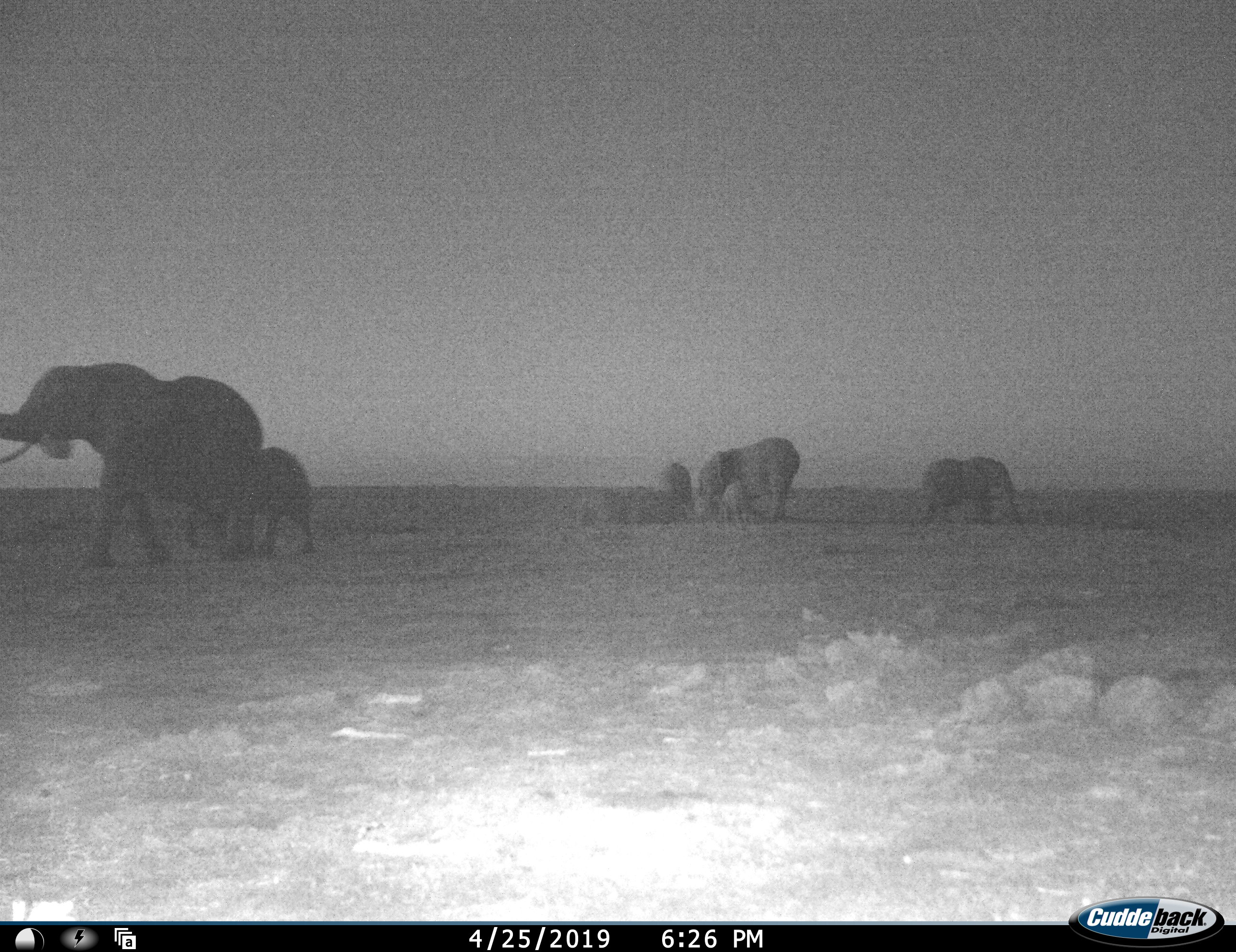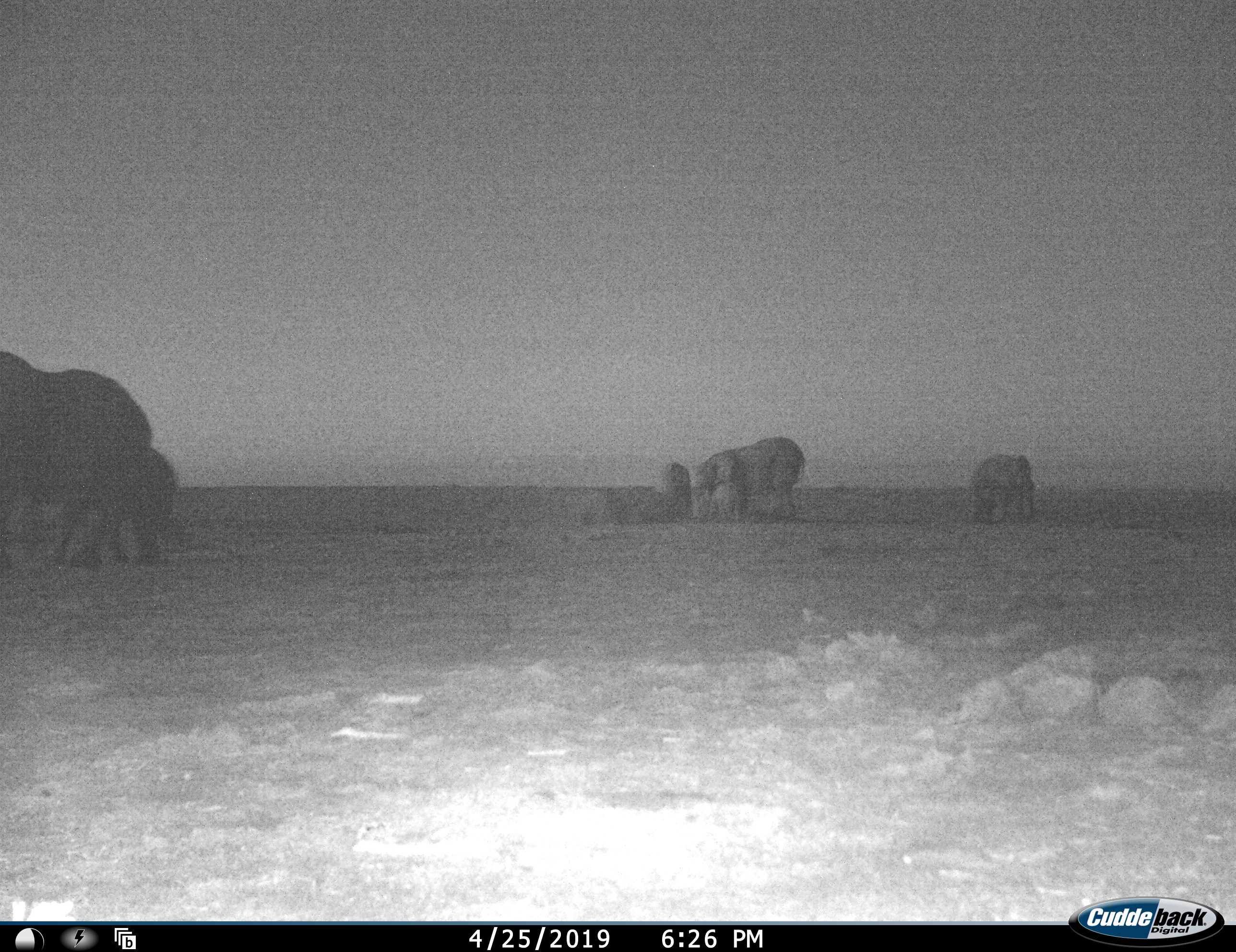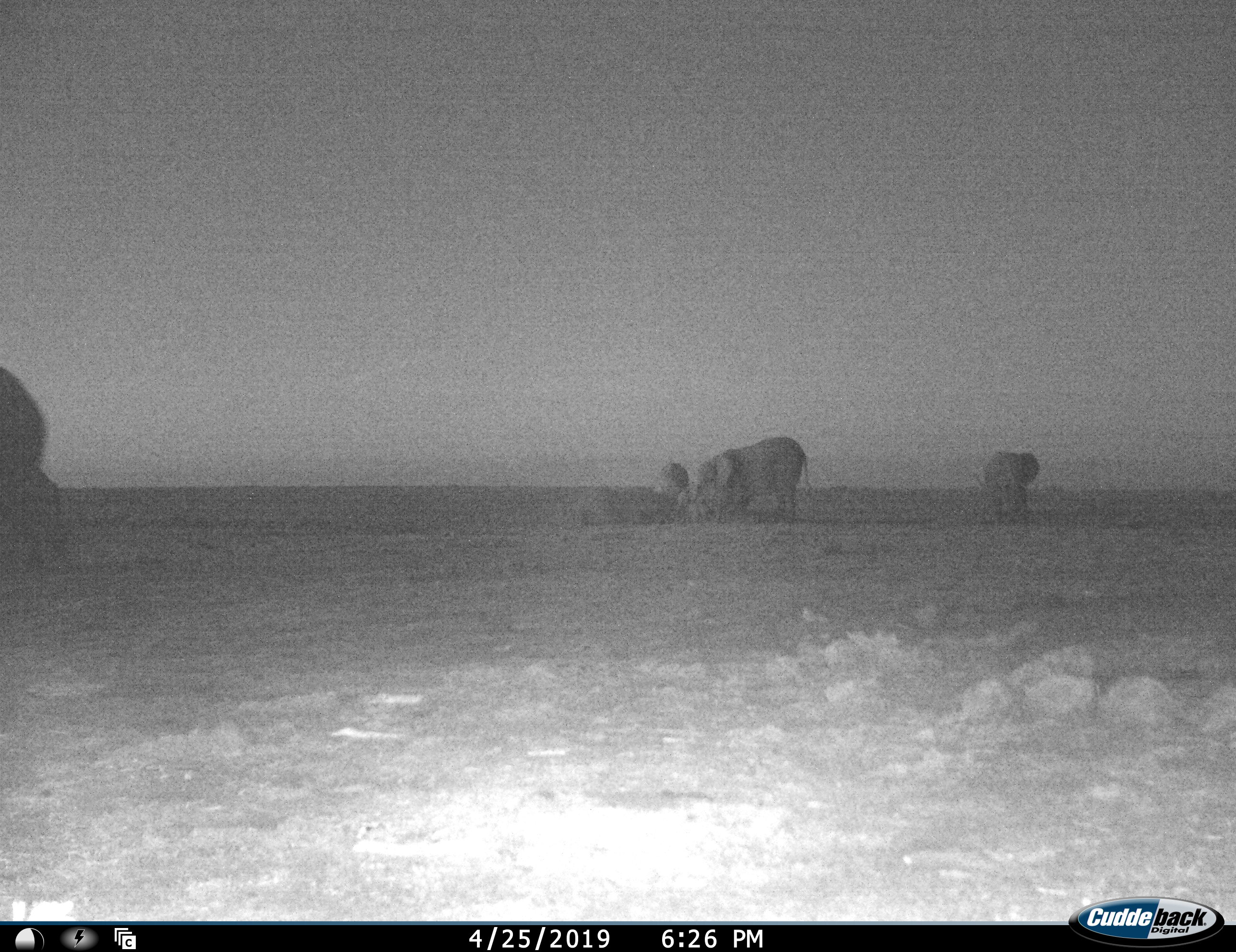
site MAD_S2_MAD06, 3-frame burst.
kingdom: Animalia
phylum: Chordata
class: Mammalia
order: Proboscidea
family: Elephantidae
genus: Loxodonta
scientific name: Loxodonta africana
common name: african bush elephant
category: elephant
Elephant (african bush elephant) (Loxodonta africana), count 7. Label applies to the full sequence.